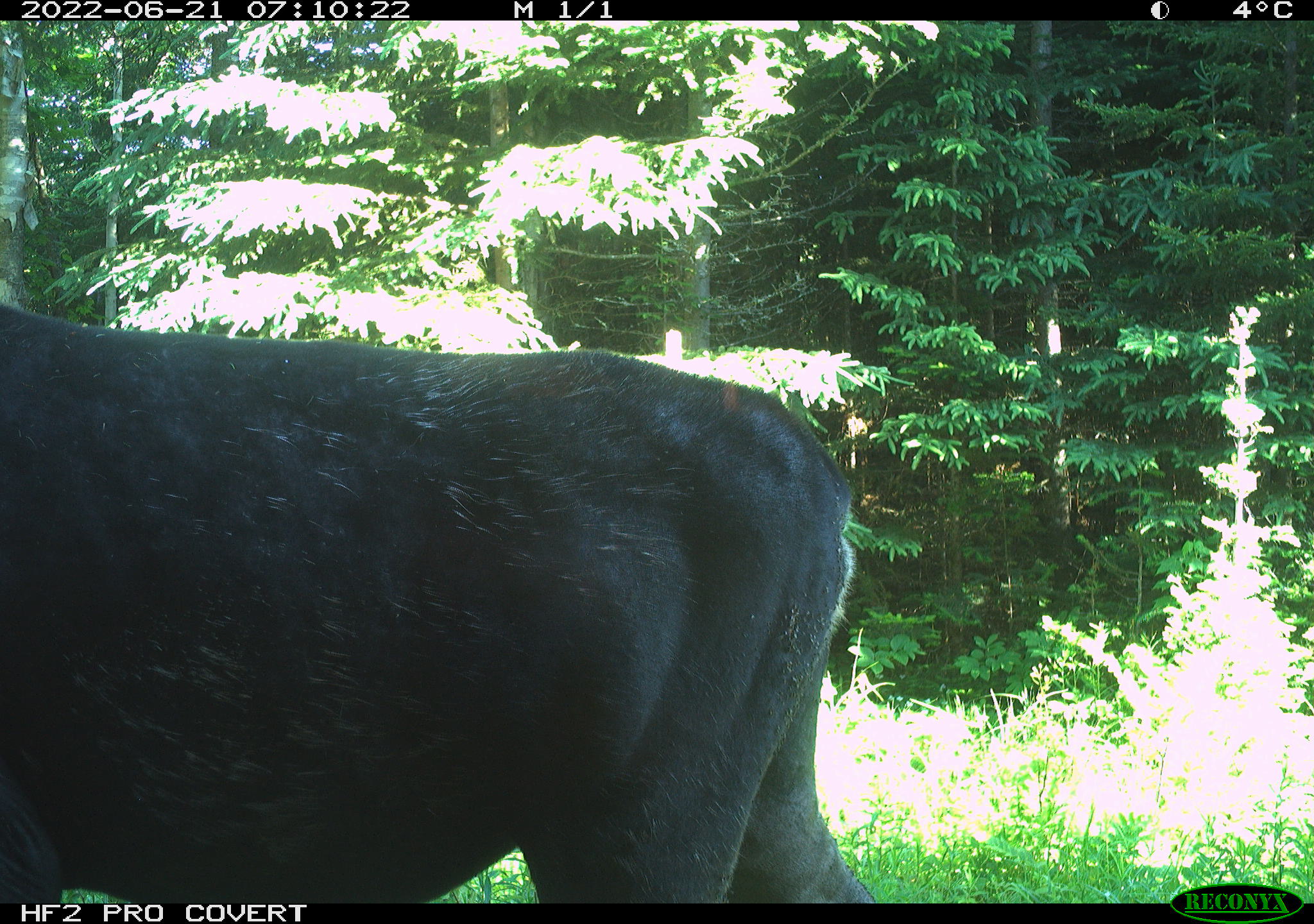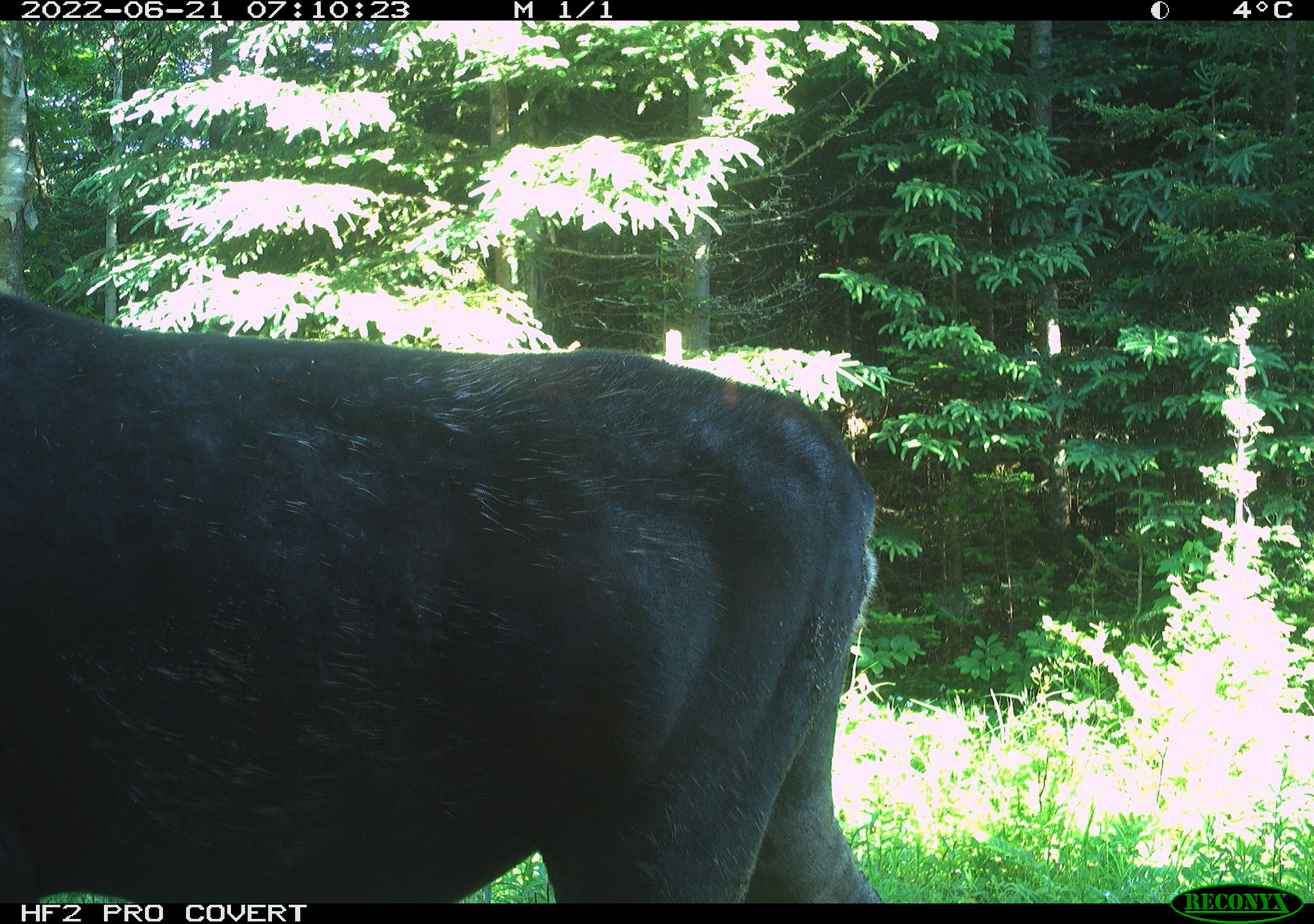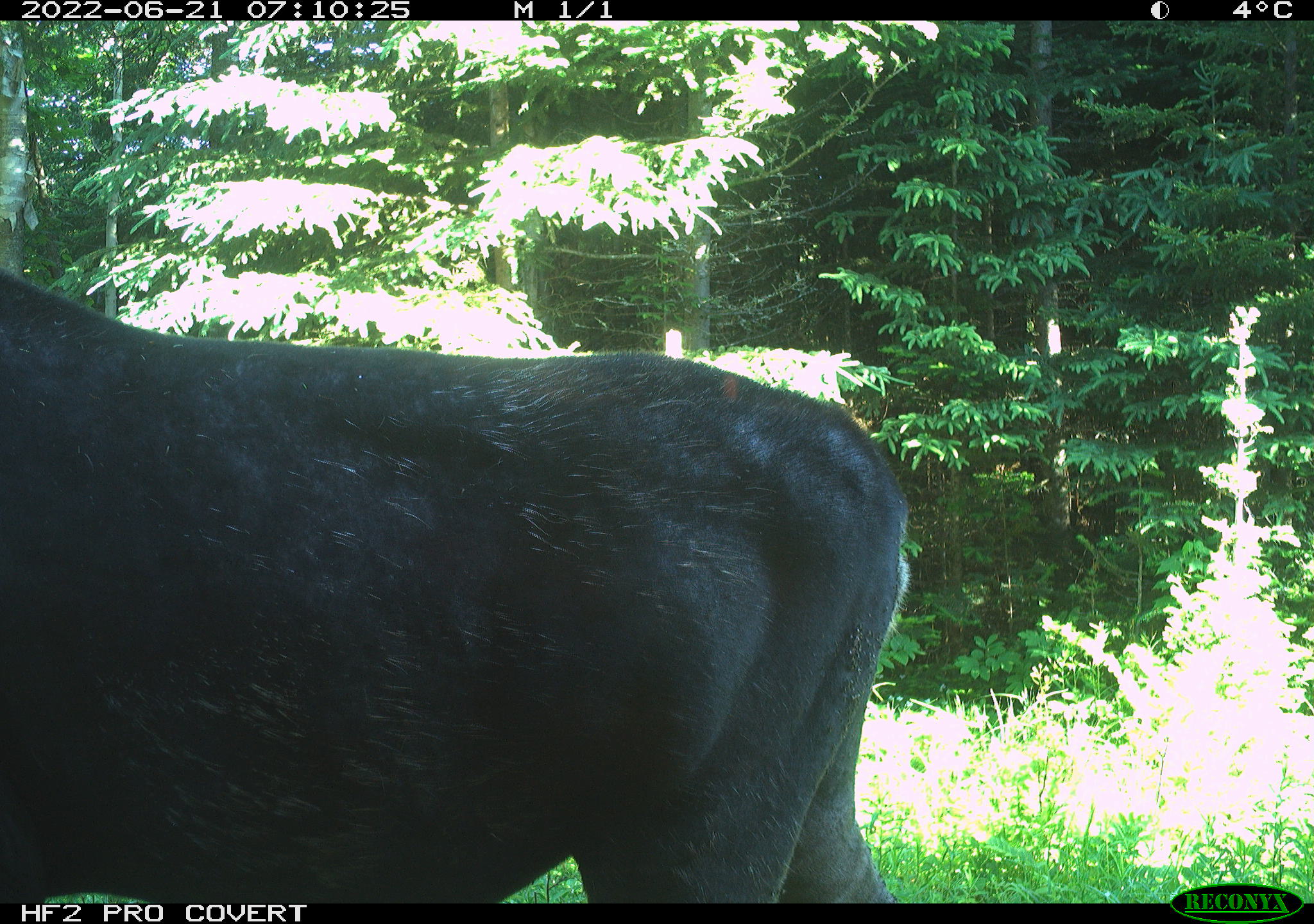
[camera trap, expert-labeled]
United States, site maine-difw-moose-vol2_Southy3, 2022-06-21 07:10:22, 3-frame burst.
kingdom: Animalia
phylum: Chordata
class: Mammalia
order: Artiodactyla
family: Cervidae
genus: Alces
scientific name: Alces alces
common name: moose